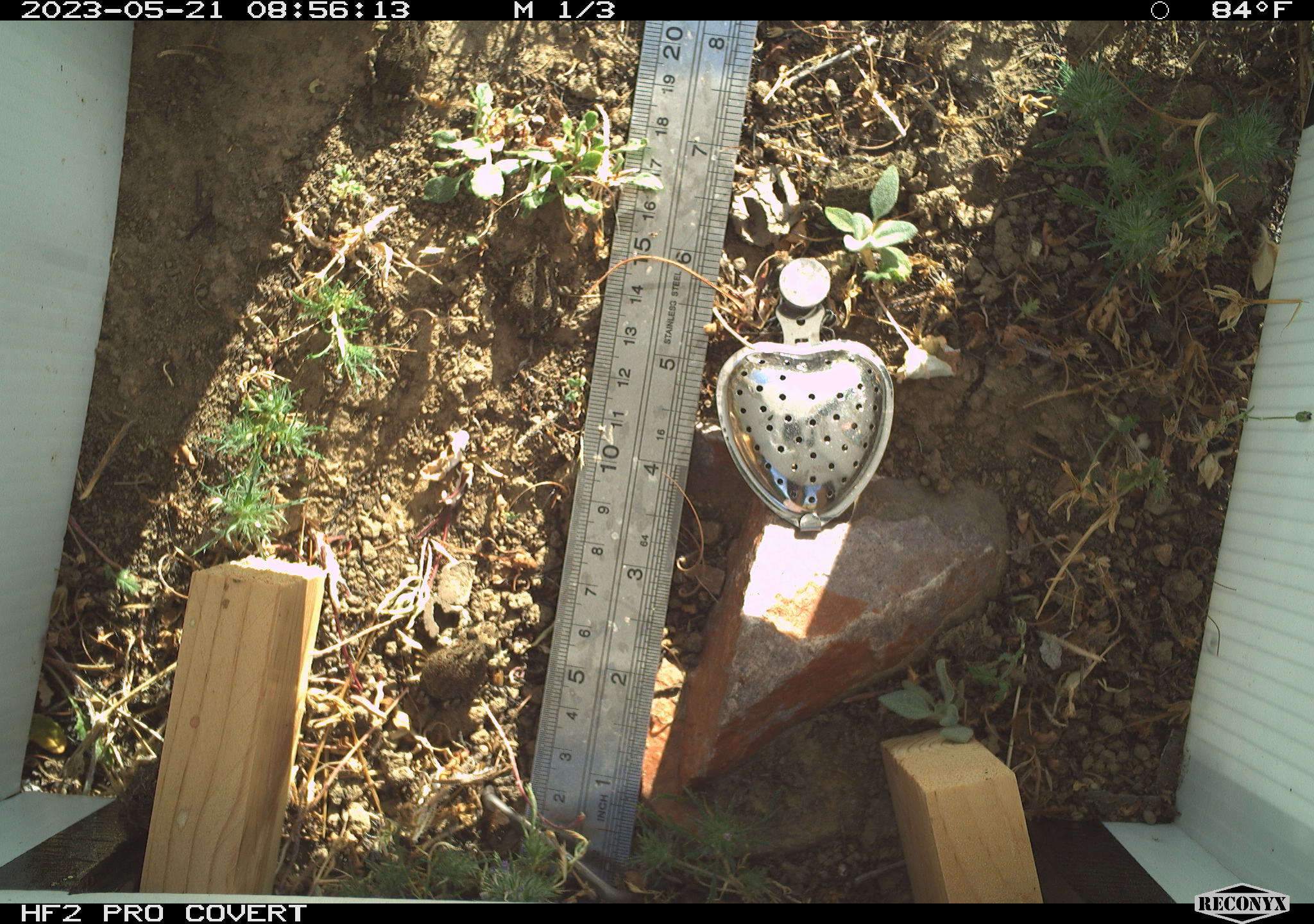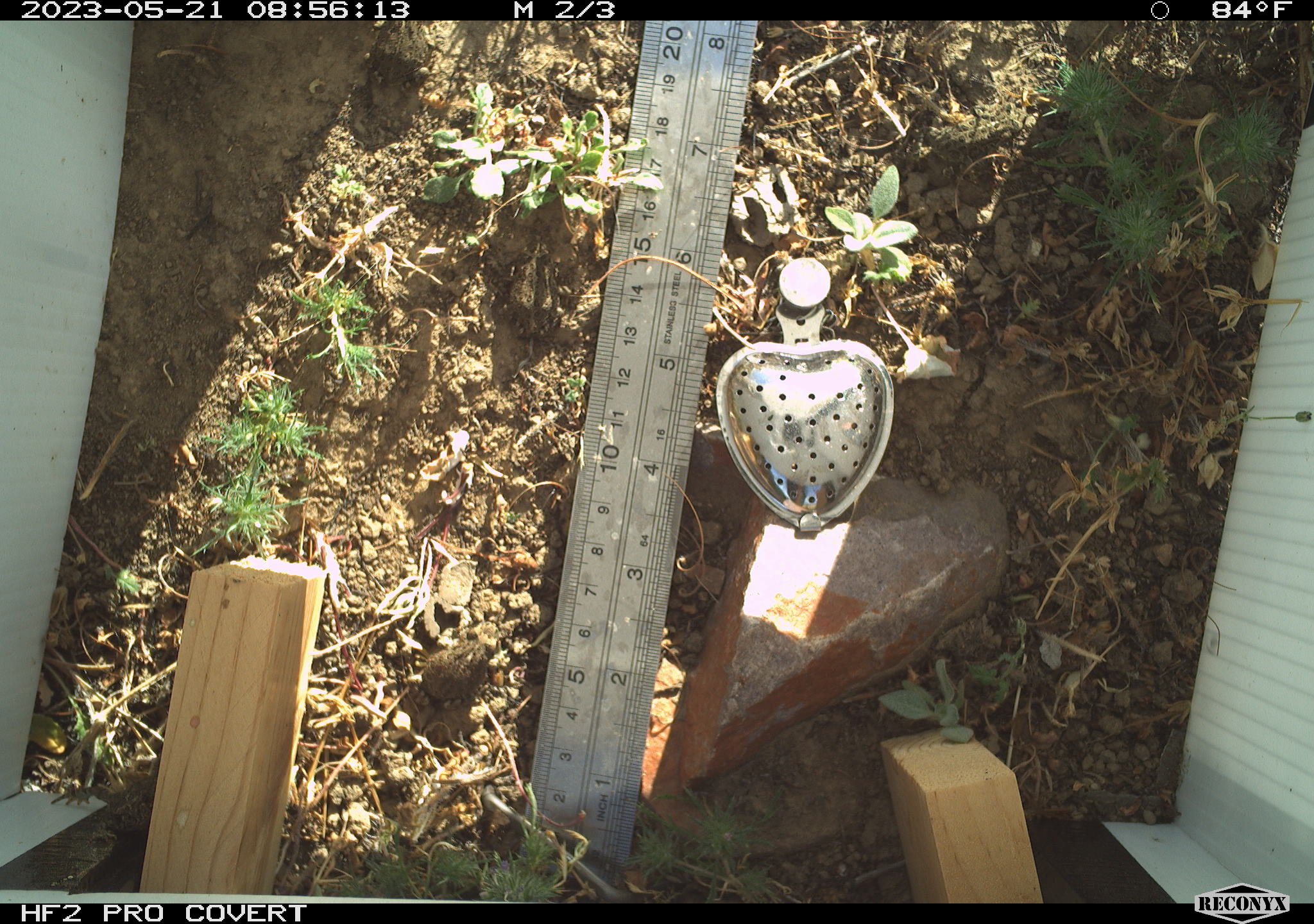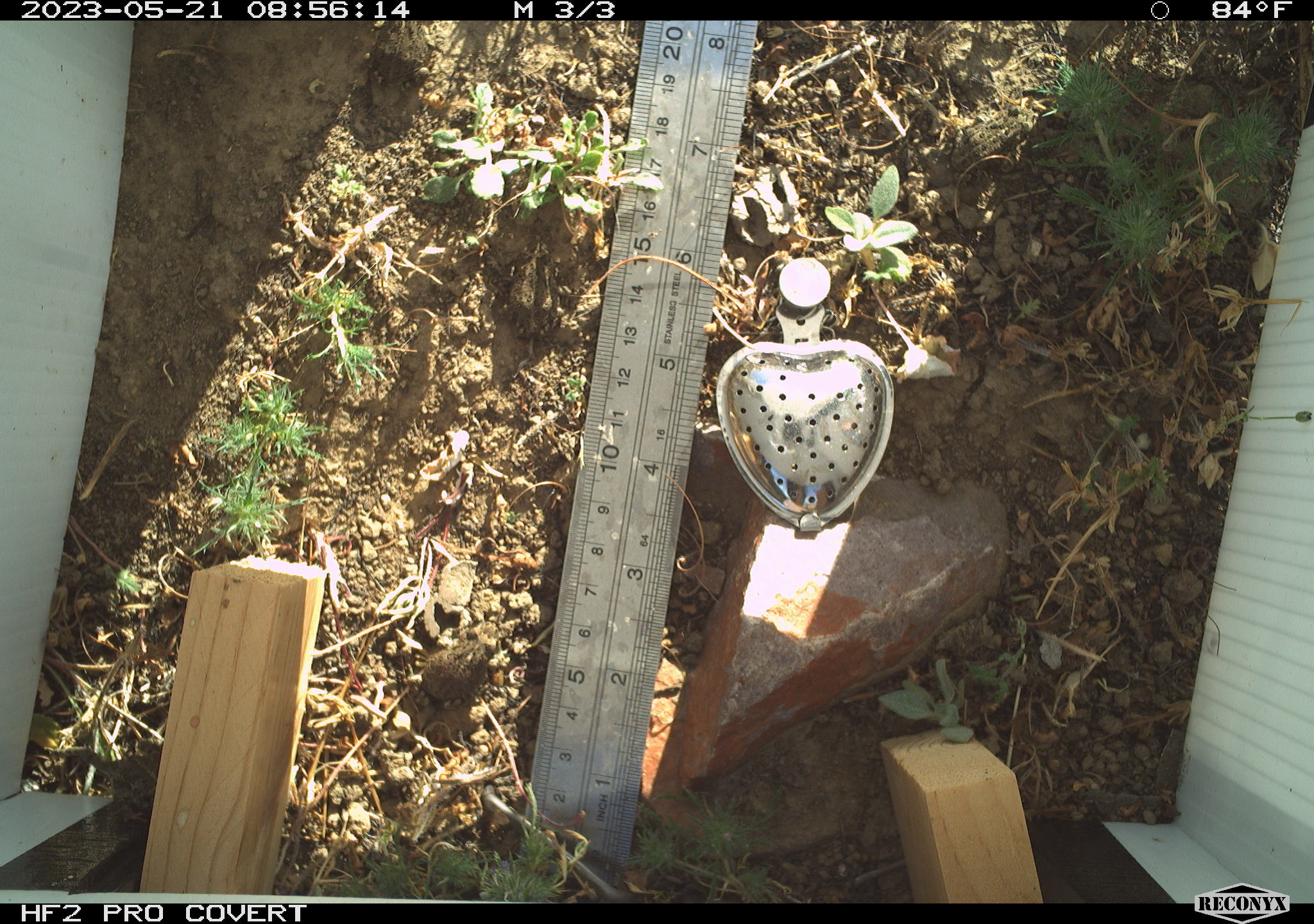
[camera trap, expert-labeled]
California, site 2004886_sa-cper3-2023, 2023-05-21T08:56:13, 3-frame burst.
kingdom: Animalia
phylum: Chordata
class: Amphibia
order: Anura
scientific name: Anura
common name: frogs